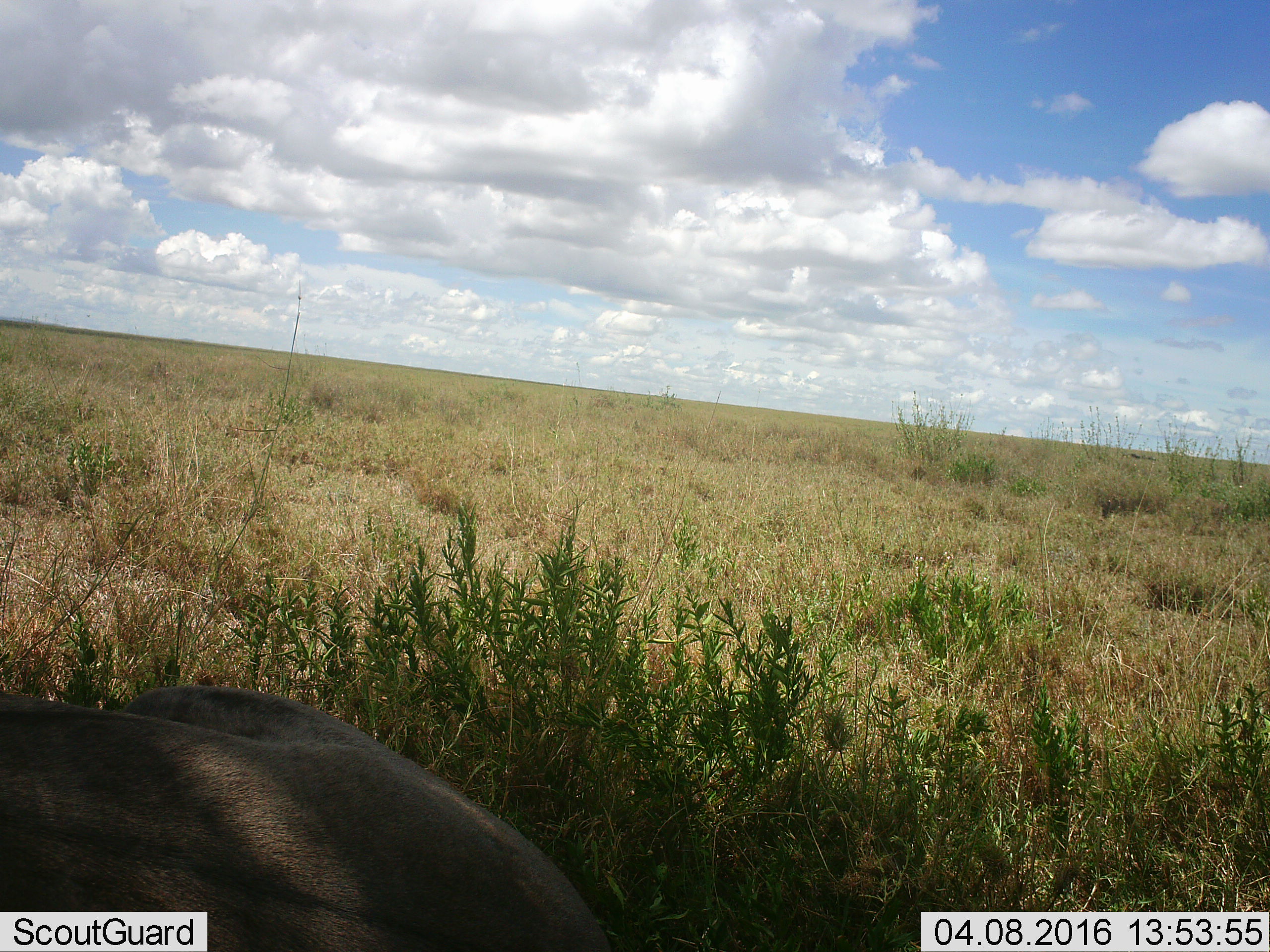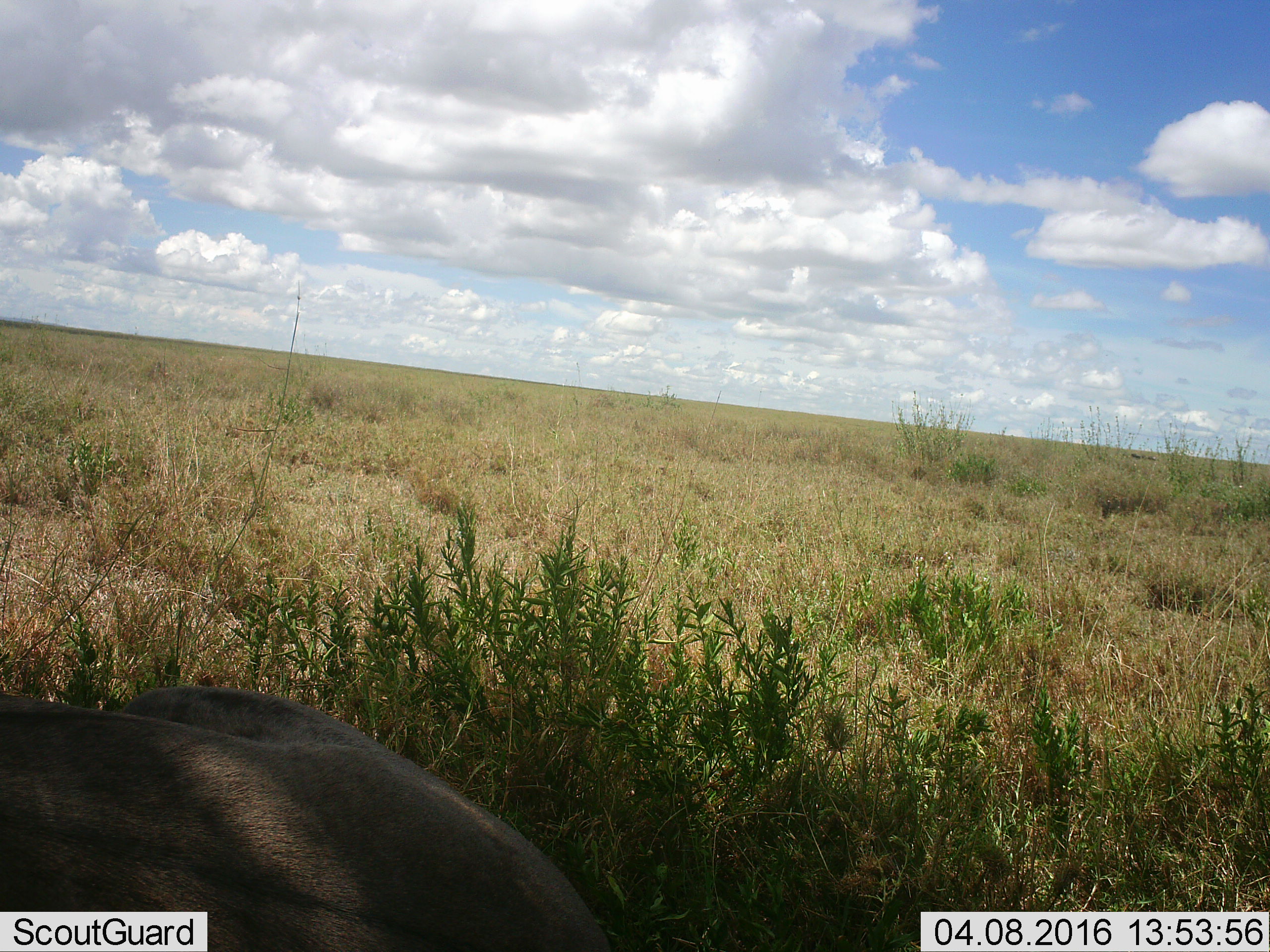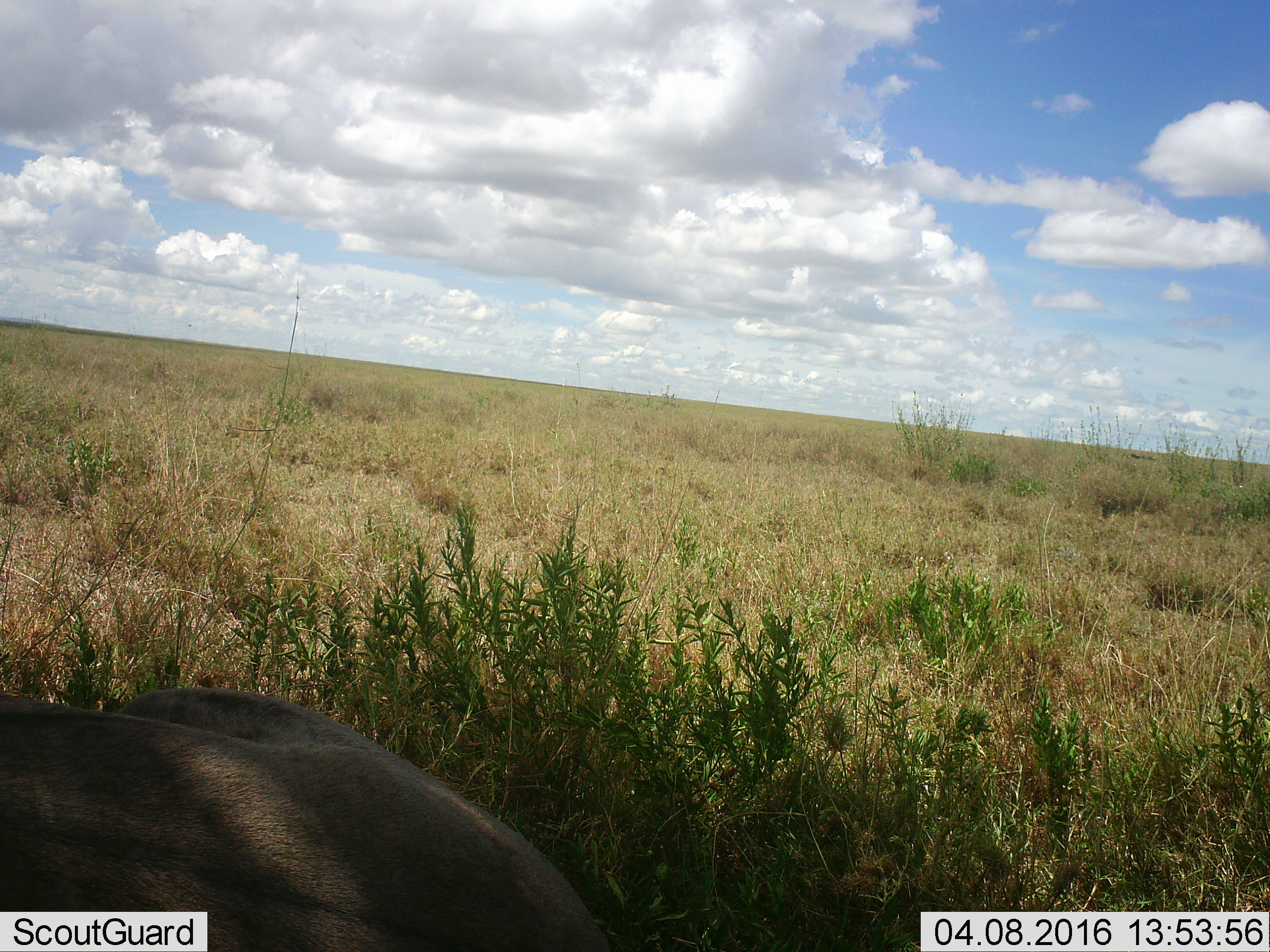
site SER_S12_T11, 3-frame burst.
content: unidentified animal